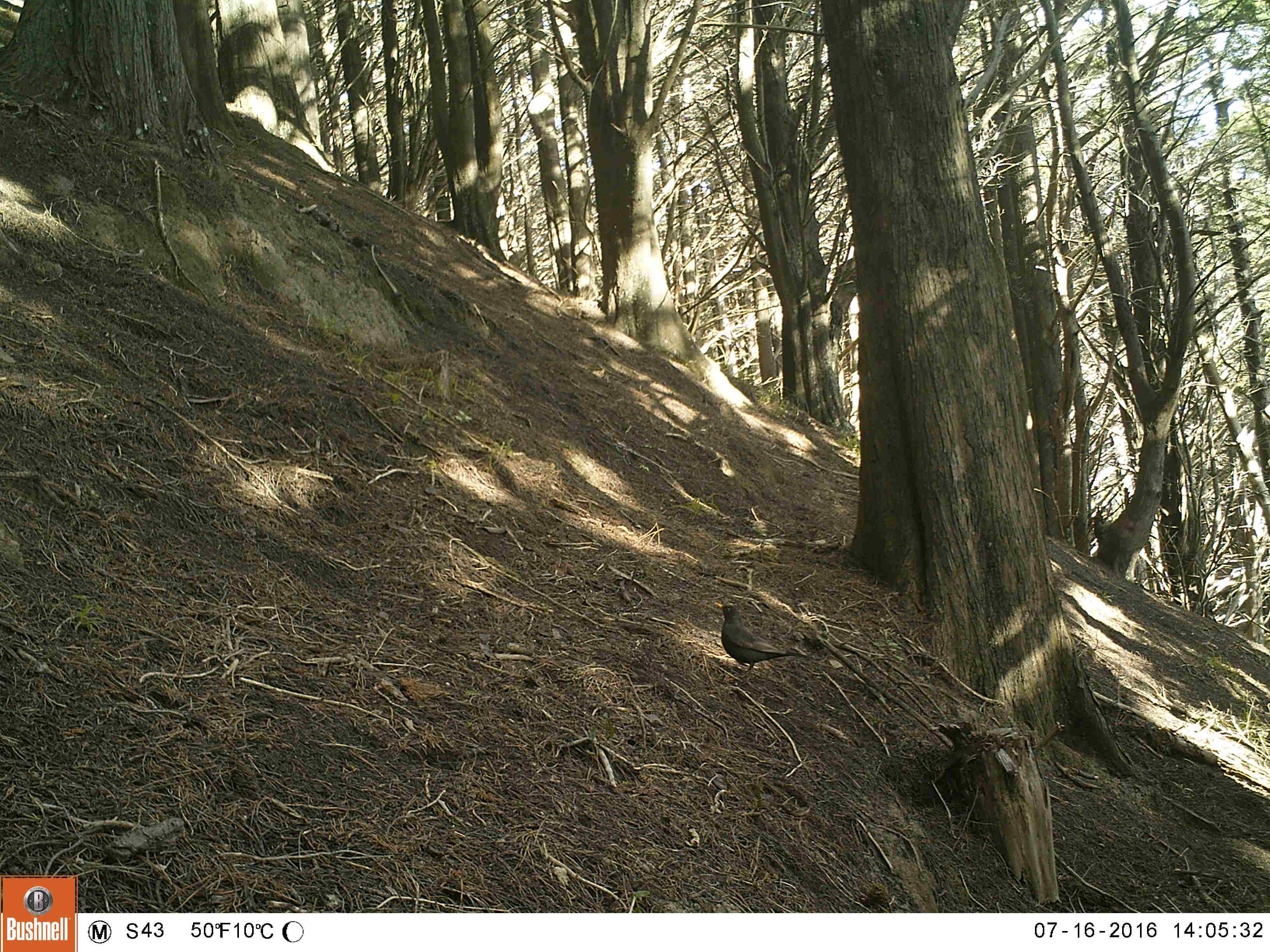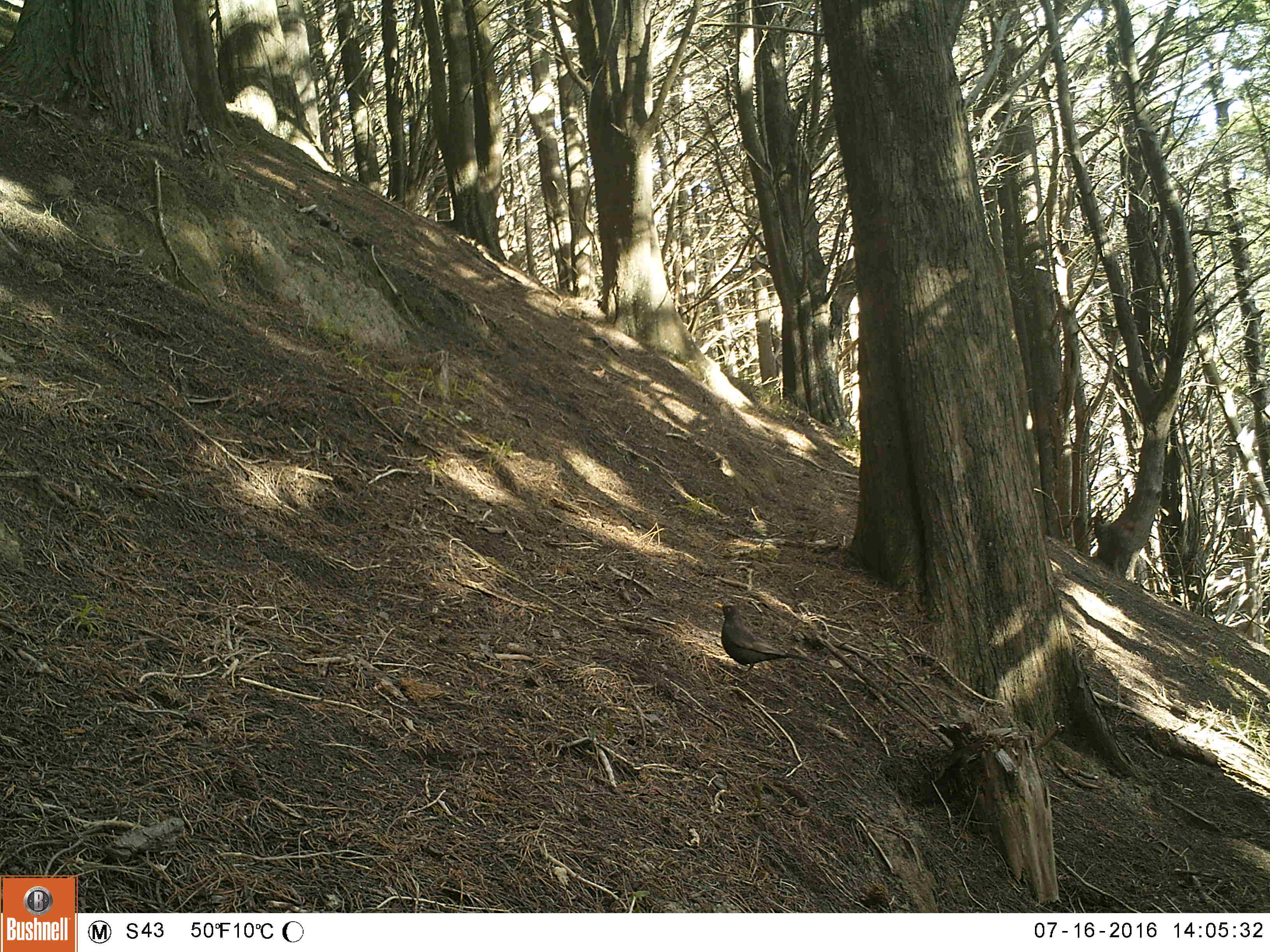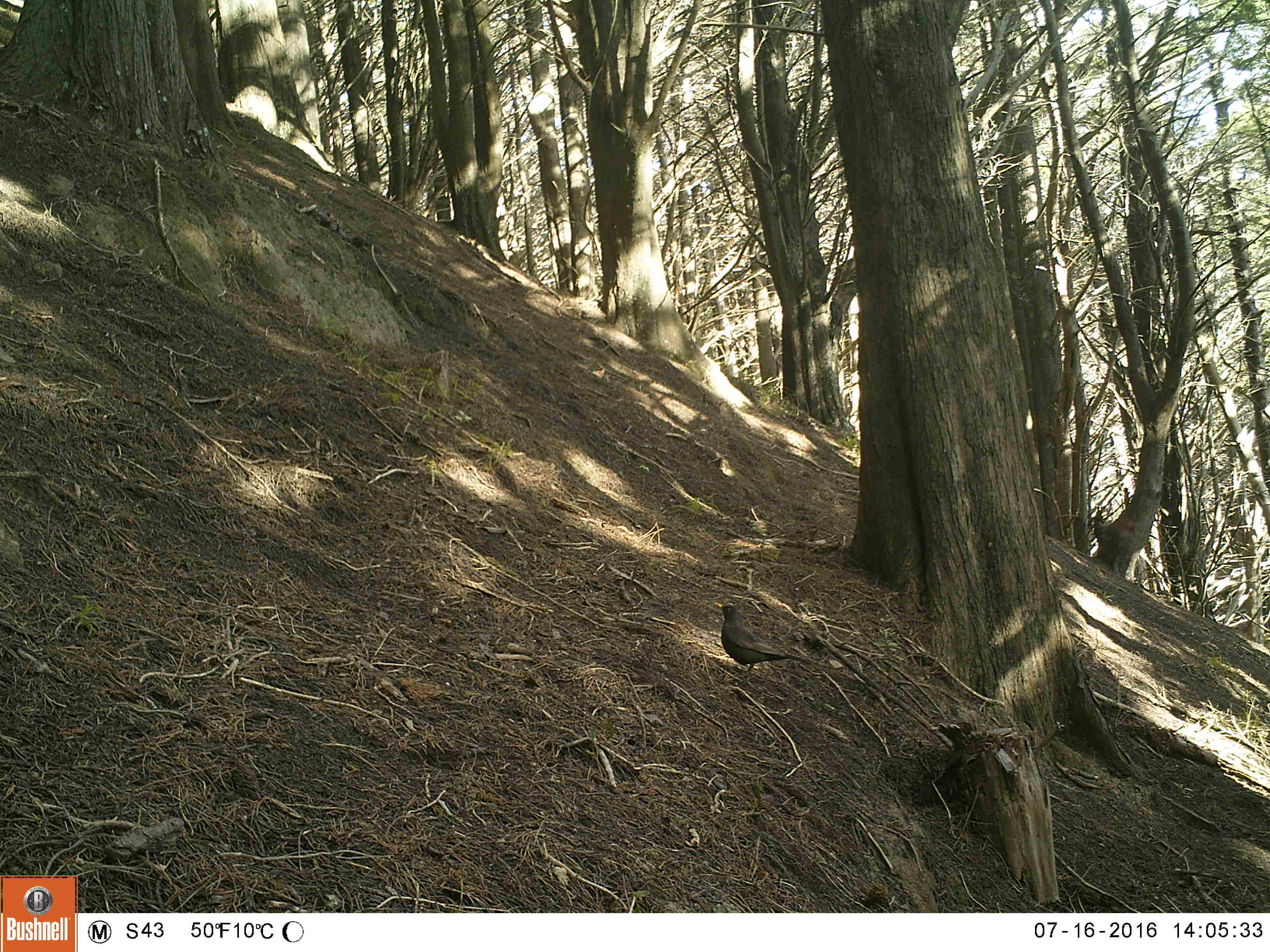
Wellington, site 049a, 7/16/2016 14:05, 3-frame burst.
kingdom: Animalia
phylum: Chordata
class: Aves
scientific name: Aves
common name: bird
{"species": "bird (Aves)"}